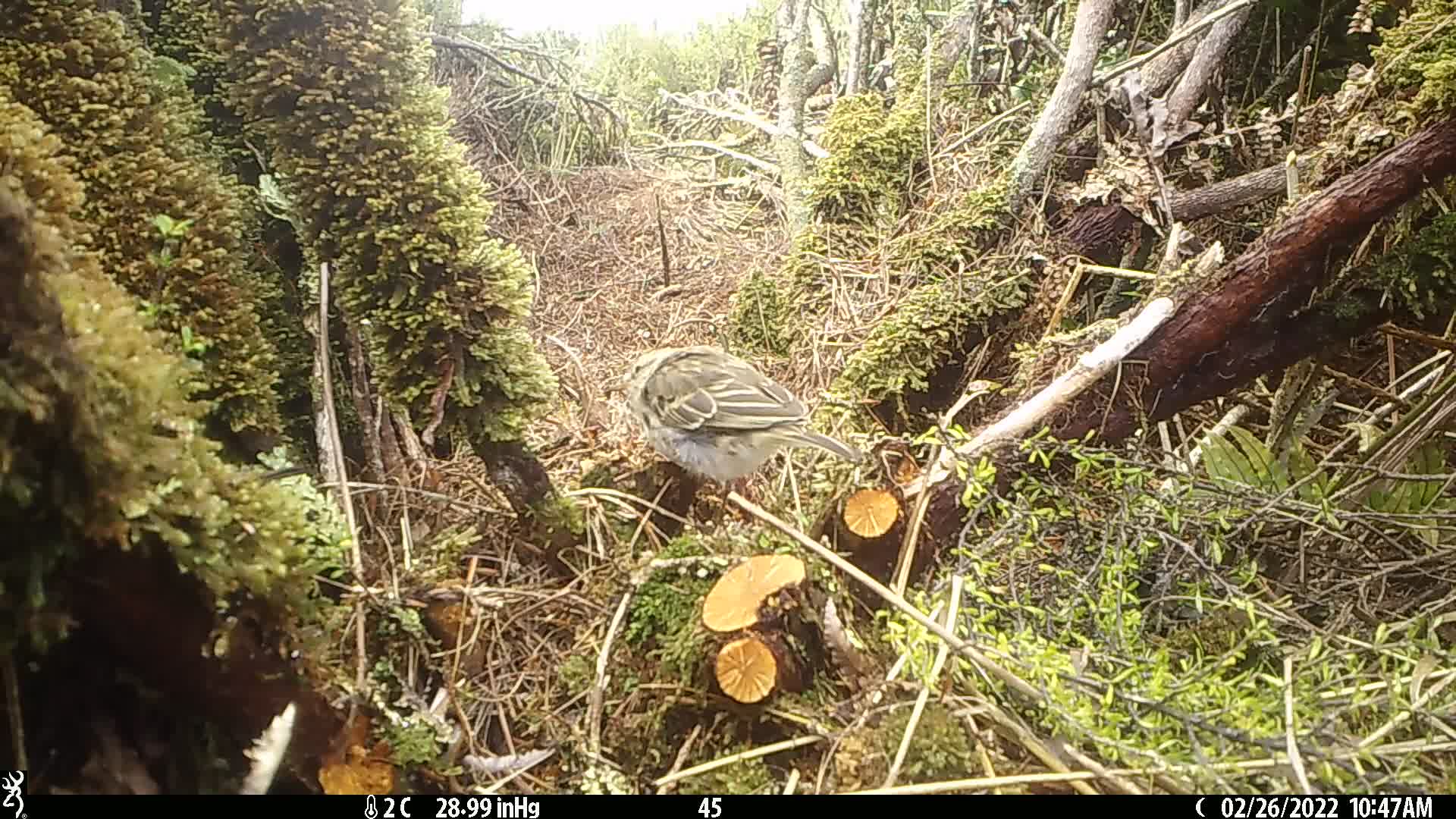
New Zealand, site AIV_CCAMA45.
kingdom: Animalia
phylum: Chordata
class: Aves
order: Passeriformes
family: Motacillidae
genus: Anthus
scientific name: Anthus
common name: pipit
Pipit (Anthus).